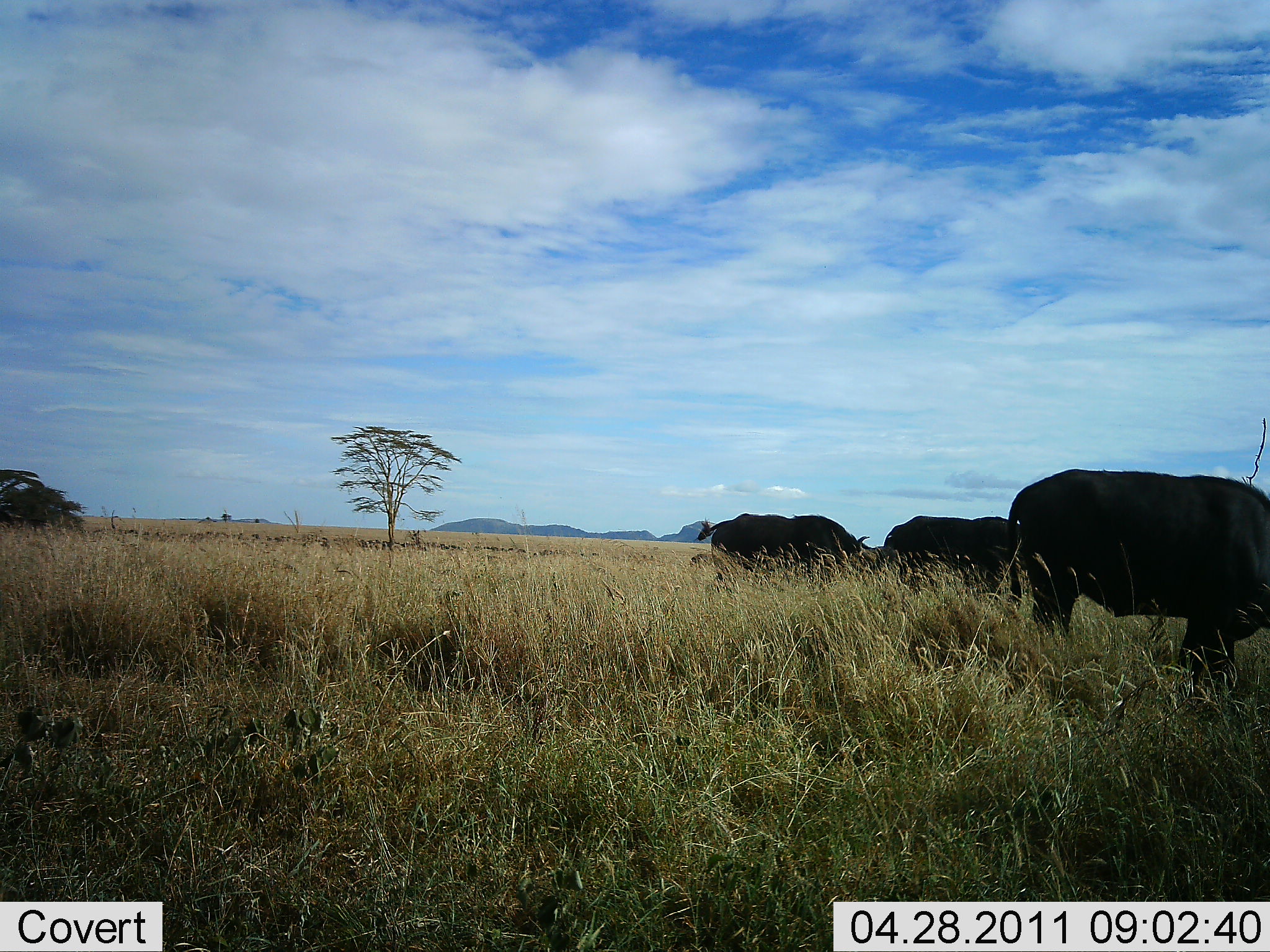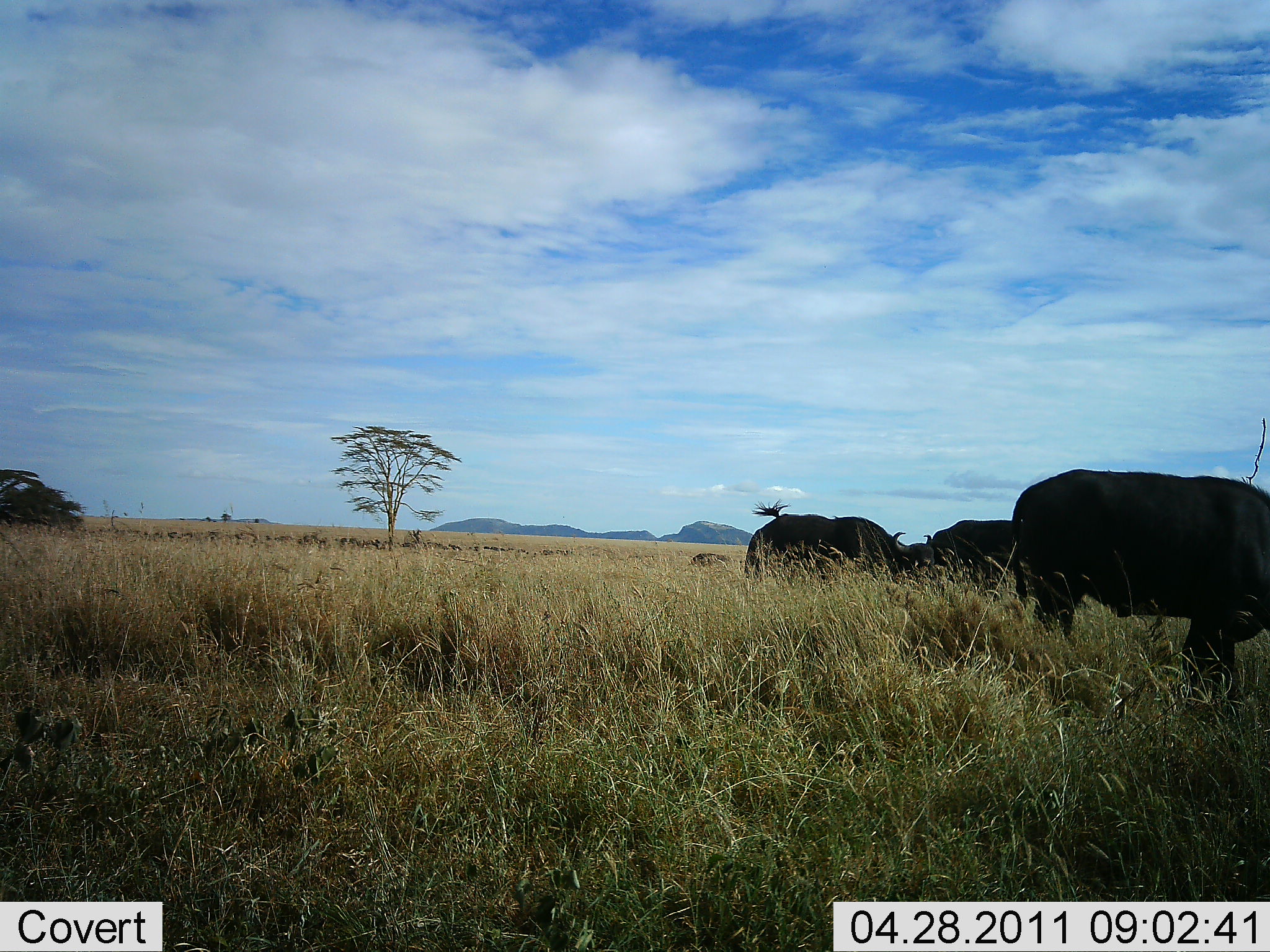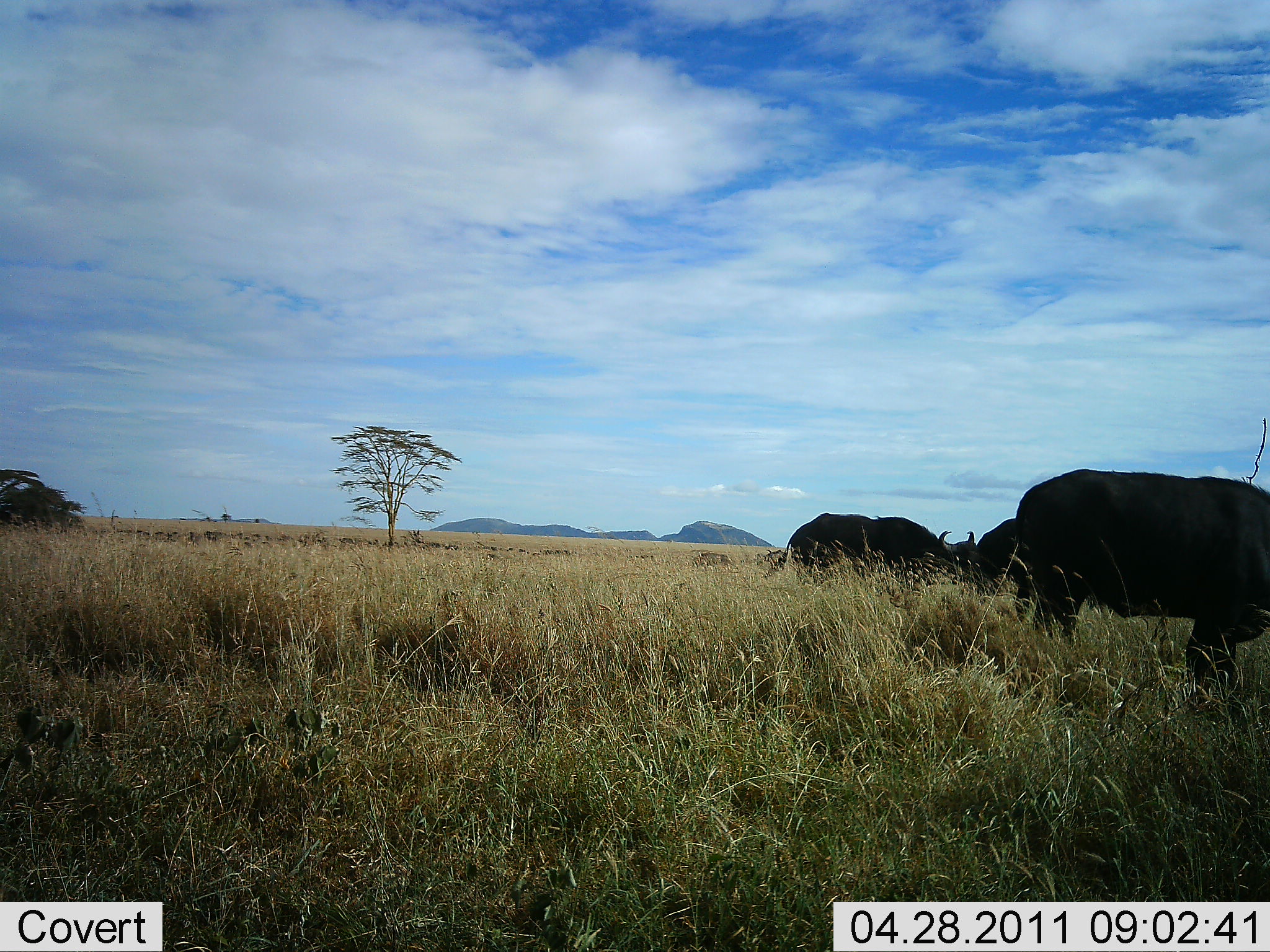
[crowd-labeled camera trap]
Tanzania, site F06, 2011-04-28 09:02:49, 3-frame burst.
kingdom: Animalia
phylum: Chordata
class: Mammalia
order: Artiodactyla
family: Bovidae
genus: Syncerus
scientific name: Syncerus caffer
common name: cape buffalo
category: buffalo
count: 3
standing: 42%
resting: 0%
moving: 50%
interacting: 17%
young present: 0%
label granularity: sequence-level